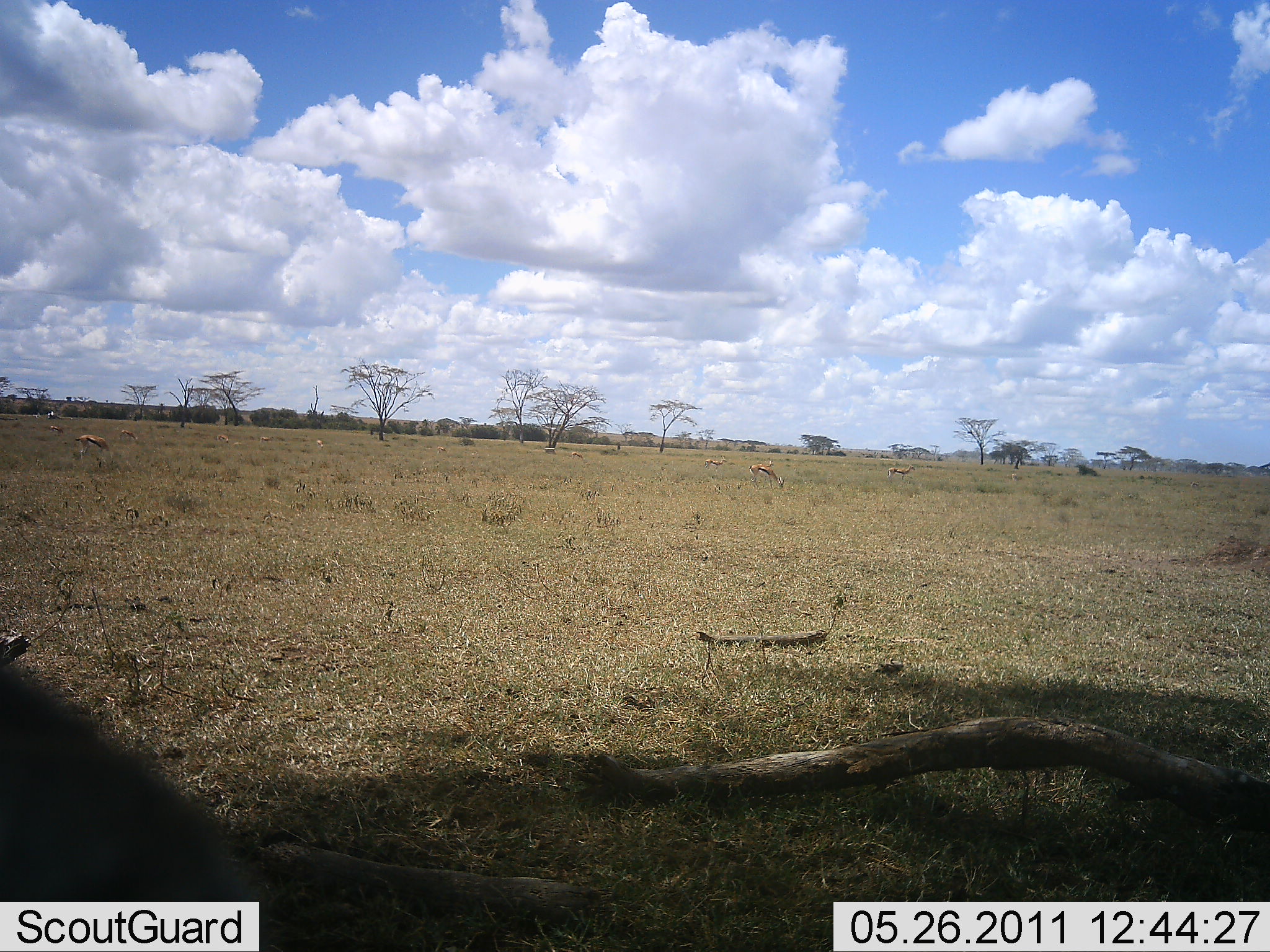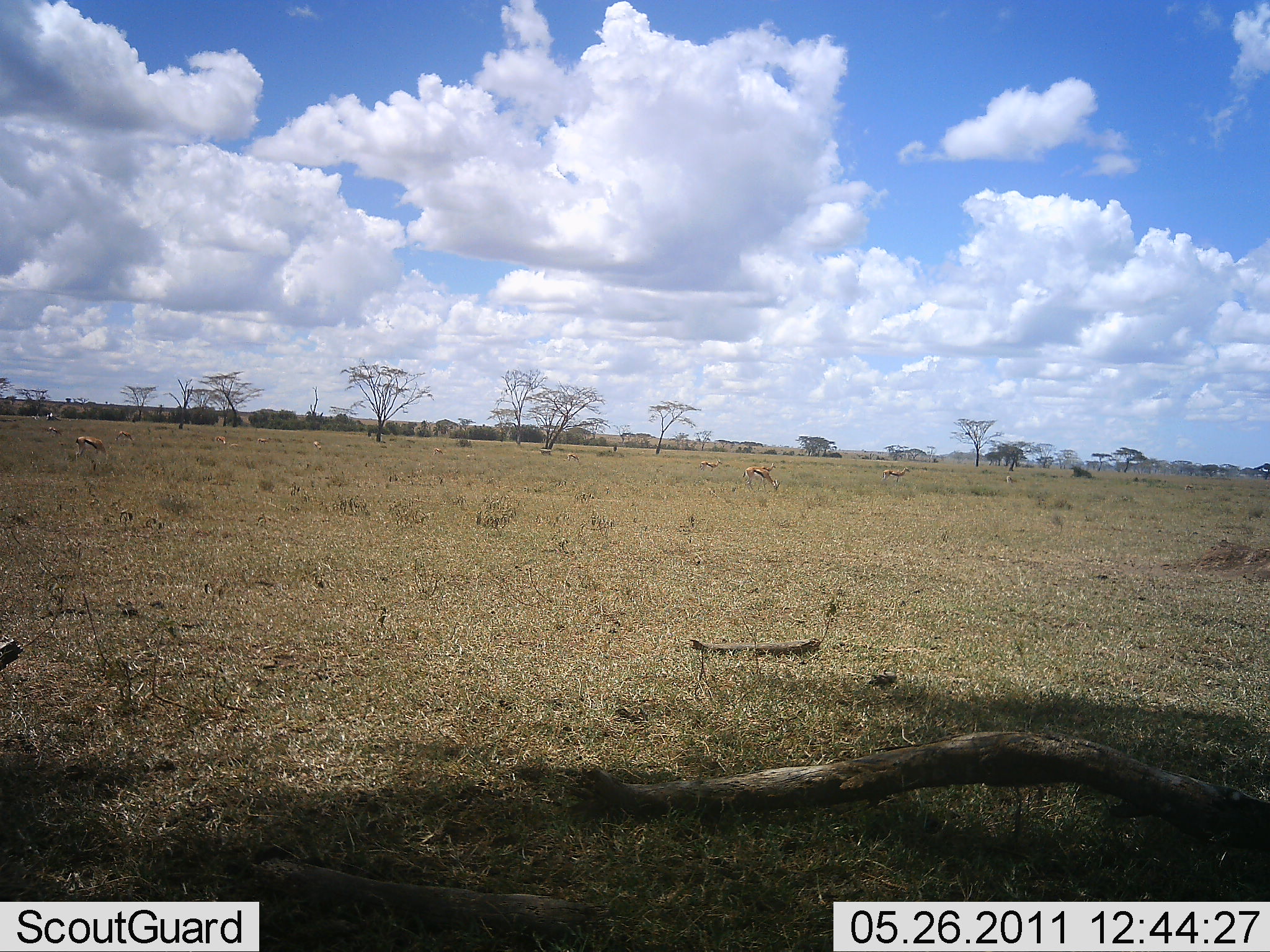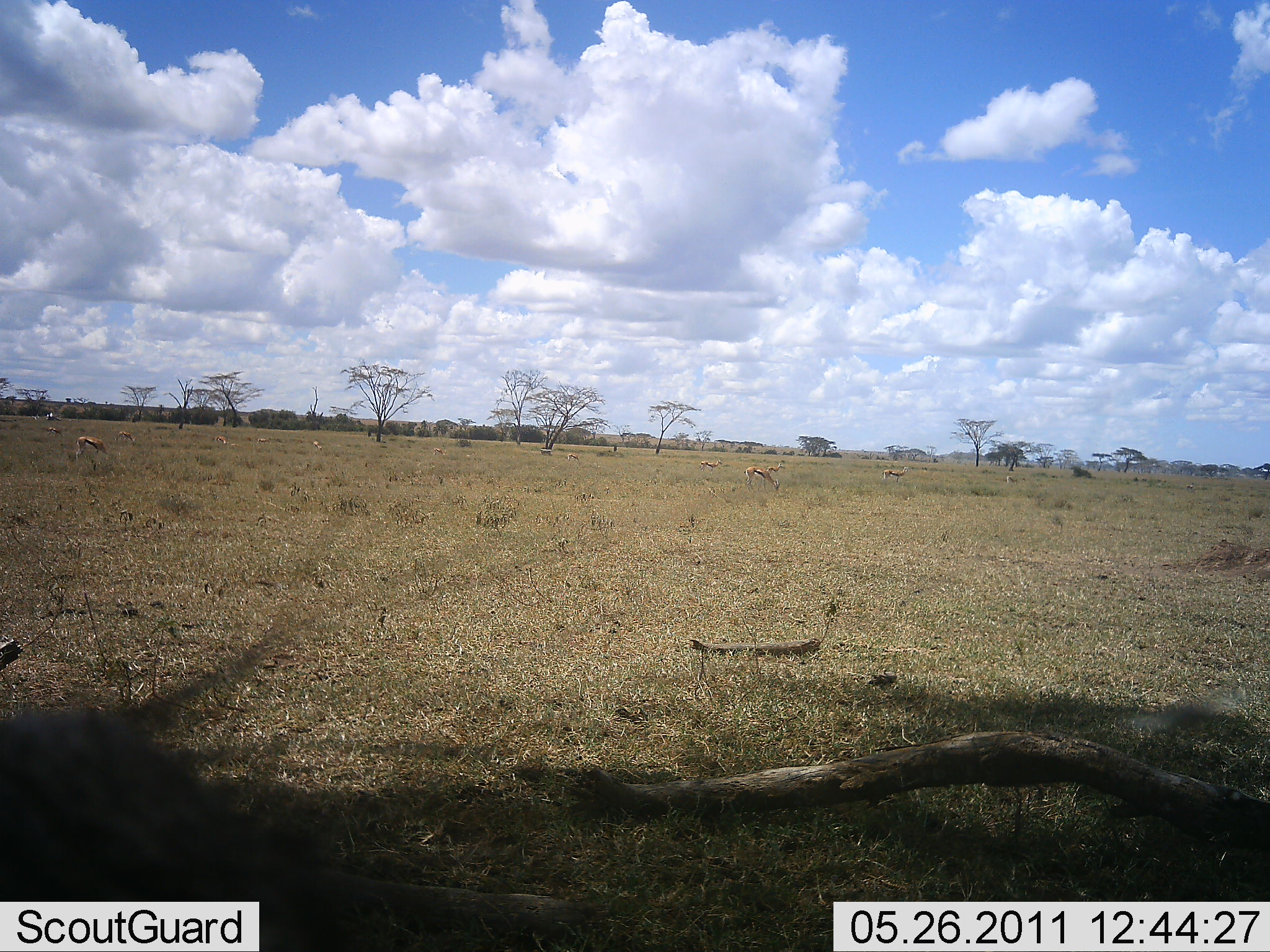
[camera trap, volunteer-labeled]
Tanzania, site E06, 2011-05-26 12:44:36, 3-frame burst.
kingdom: Animalia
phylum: Chordata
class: Mammalia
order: Artiodactyla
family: Bovidae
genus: Eudorcas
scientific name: Eudorcas thomsonii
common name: thomson's gazelle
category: gazellethomsons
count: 5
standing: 38%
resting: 0%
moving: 12%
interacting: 0%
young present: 0%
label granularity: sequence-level